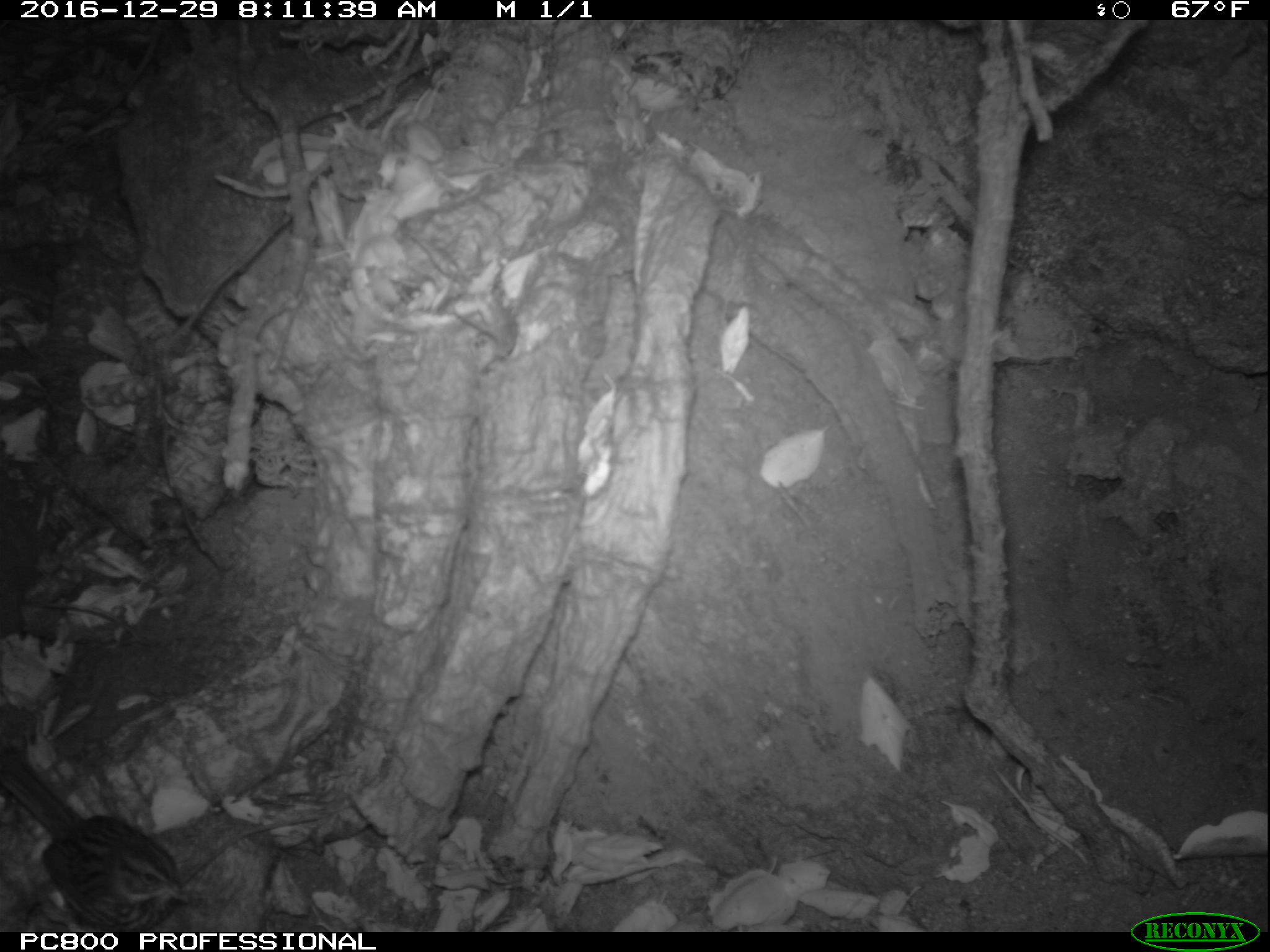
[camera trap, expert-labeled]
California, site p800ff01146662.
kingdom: Animalia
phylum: Chordata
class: Aves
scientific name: Aves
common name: bird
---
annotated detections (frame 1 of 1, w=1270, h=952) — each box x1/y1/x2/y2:
bird: 0/747/193/932